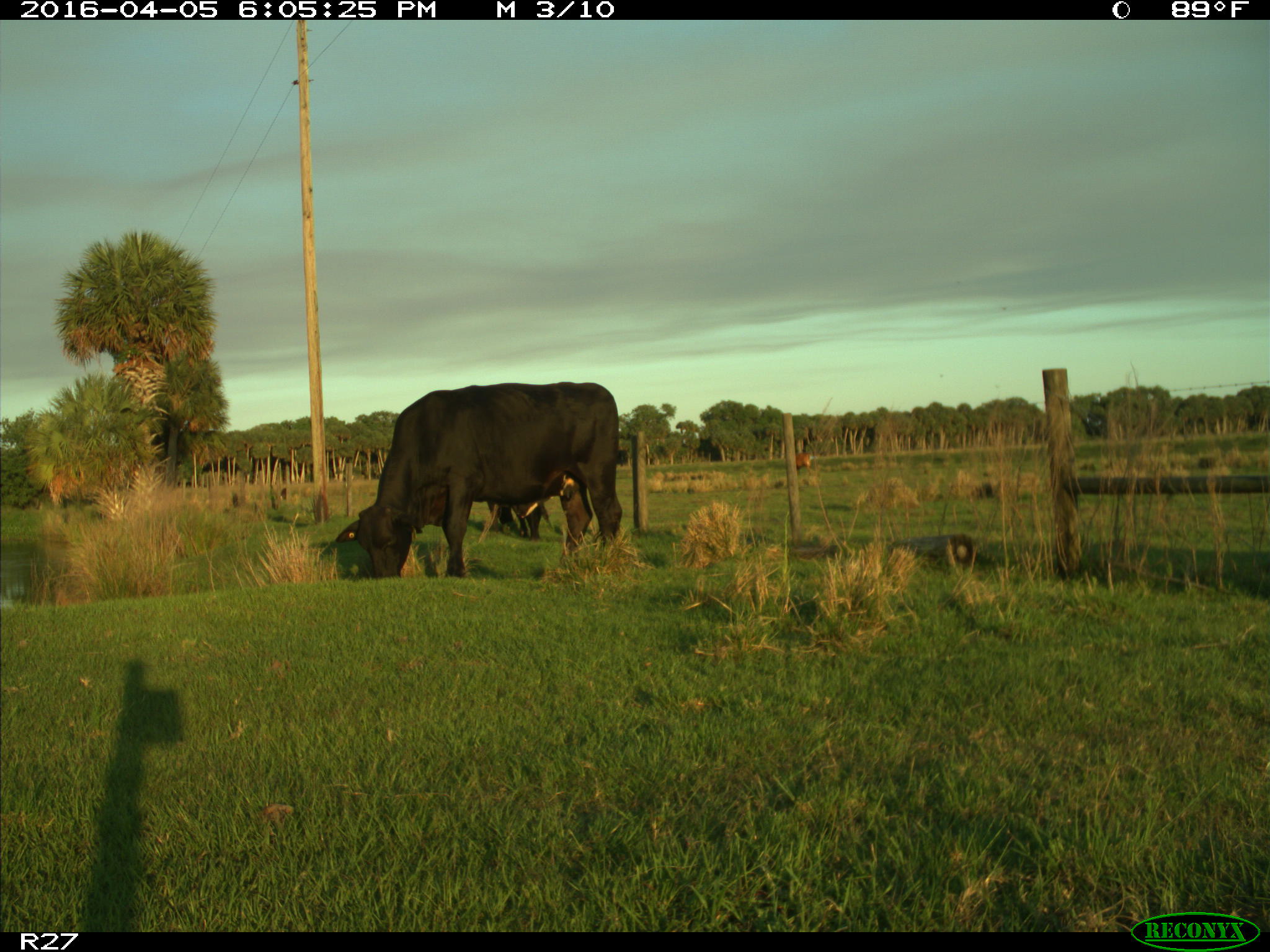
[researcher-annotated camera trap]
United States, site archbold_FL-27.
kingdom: Animalia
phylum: Chordata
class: Mammalia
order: Artiodactyla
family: Bovidae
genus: Bos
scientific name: Bos taurus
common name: domestic cow